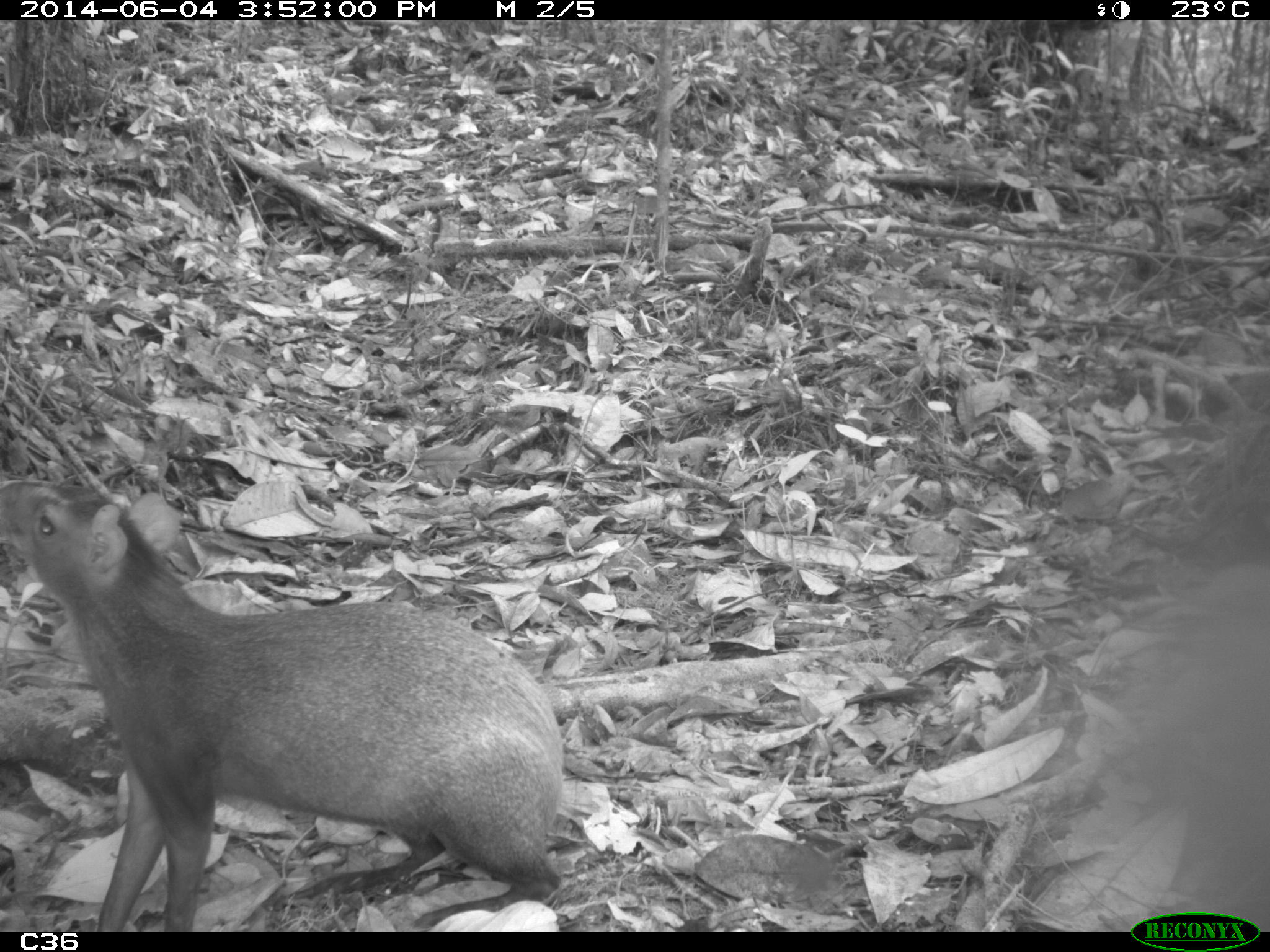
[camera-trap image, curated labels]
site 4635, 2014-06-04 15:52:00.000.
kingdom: Animalia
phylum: Chordata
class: Mammalia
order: Rodentia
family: Dasyproctidae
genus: Dasyprocta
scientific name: Dasyprocta leporina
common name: red-rumped agouti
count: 1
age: adult